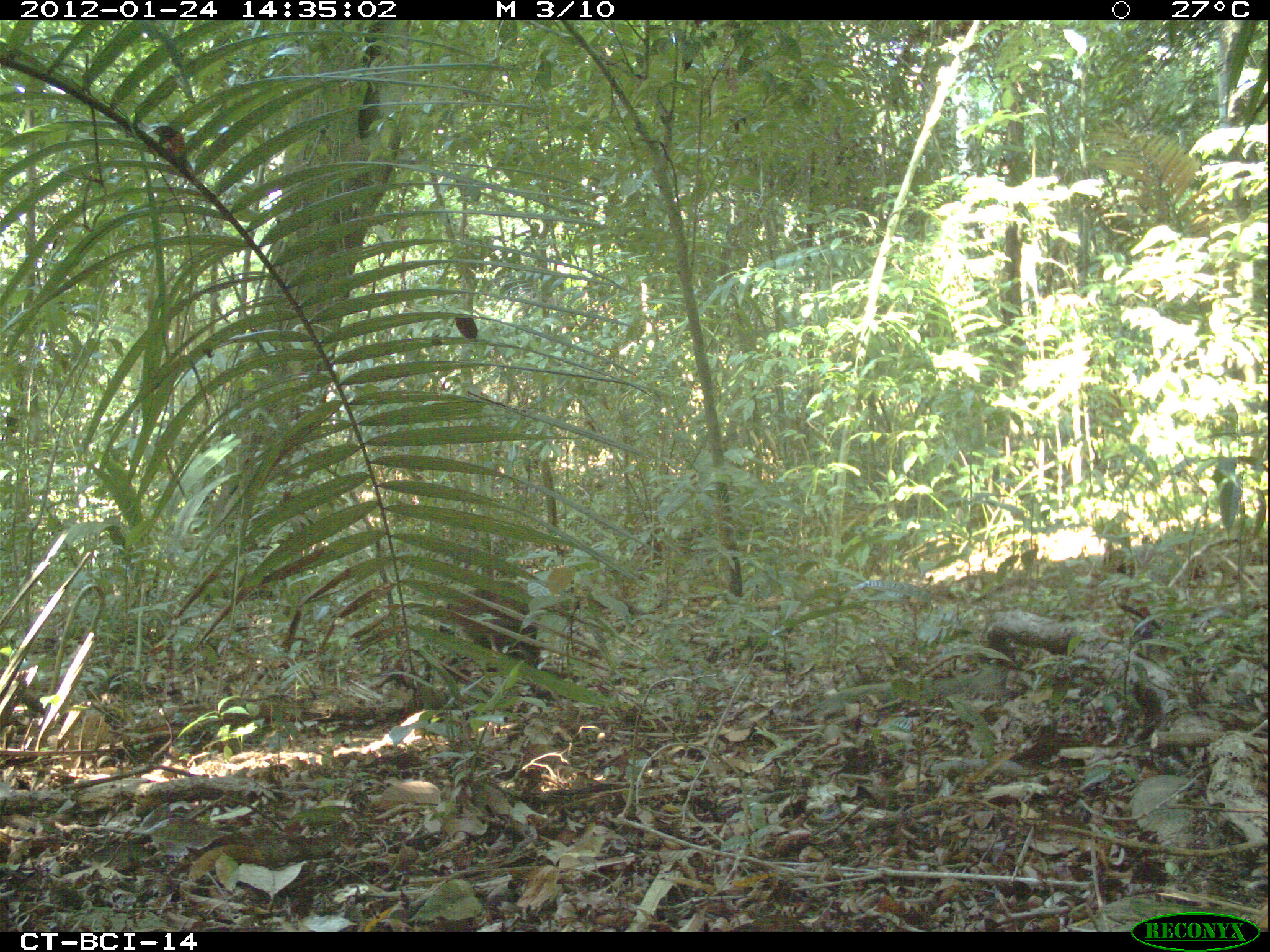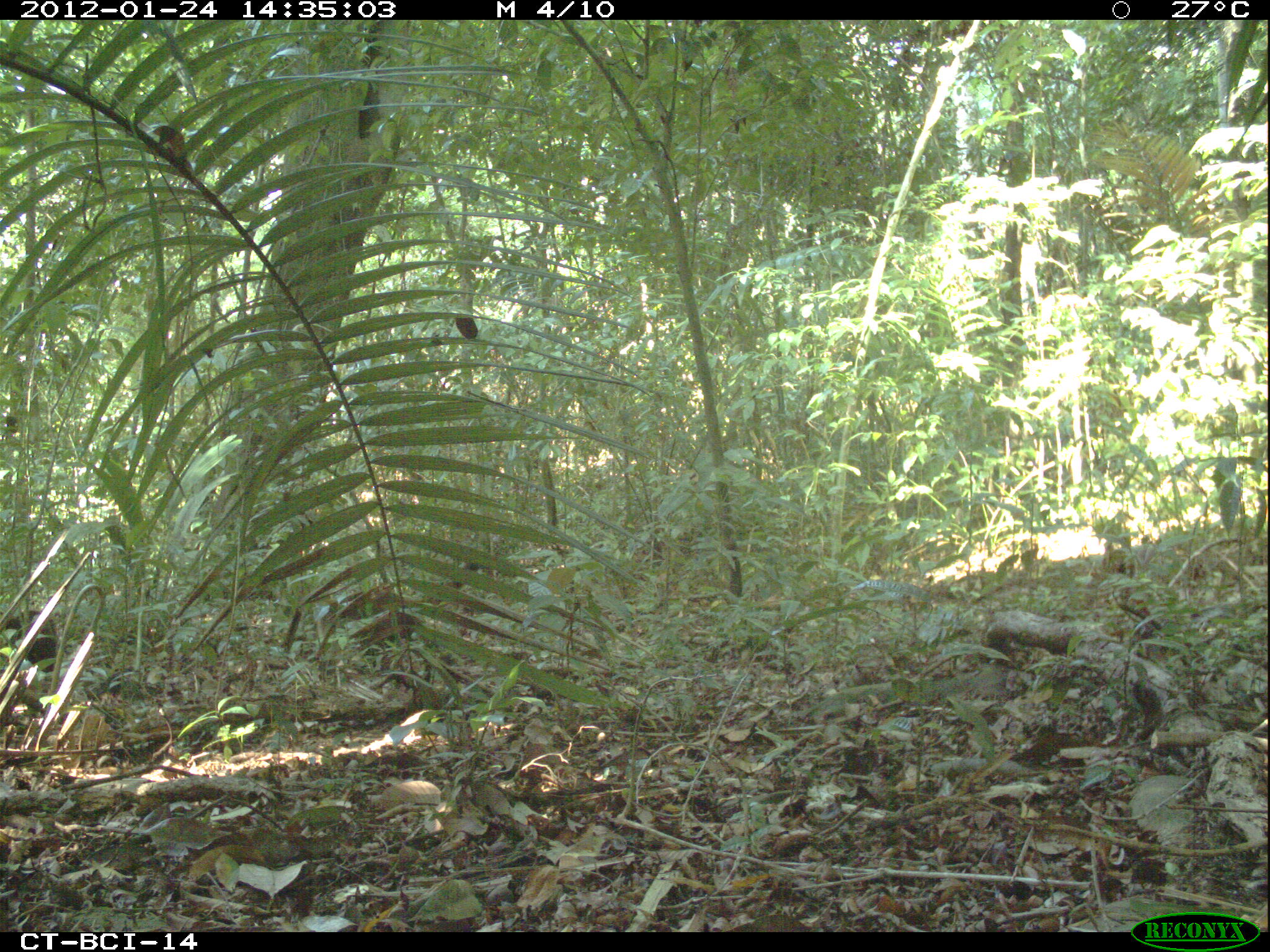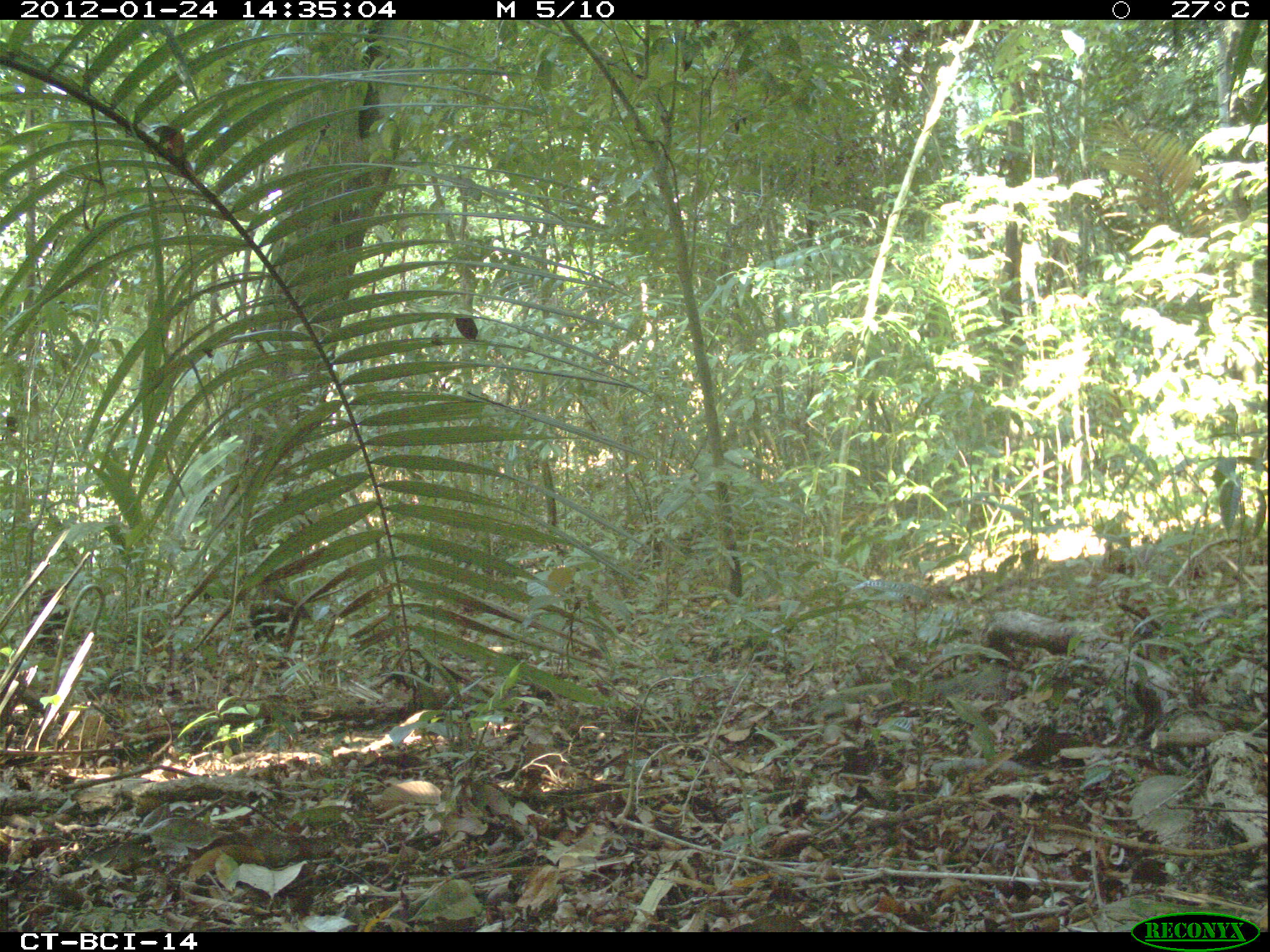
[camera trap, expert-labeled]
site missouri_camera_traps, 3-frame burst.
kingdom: Animalia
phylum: Chordata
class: Mammalia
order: Carnivora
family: Procyonidae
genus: Nasua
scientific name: Nasua narica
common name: white-nosed coati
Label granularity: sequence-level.